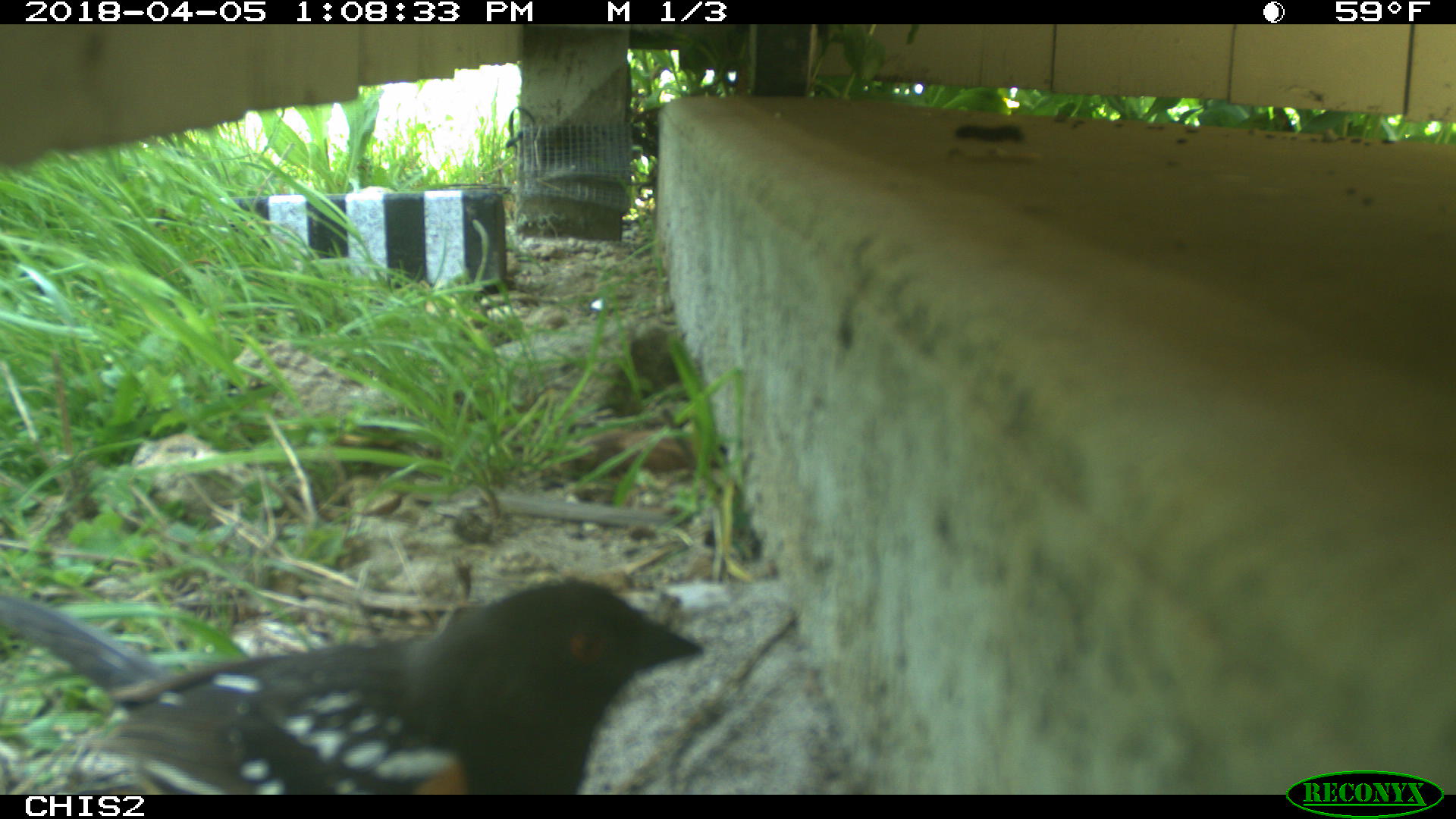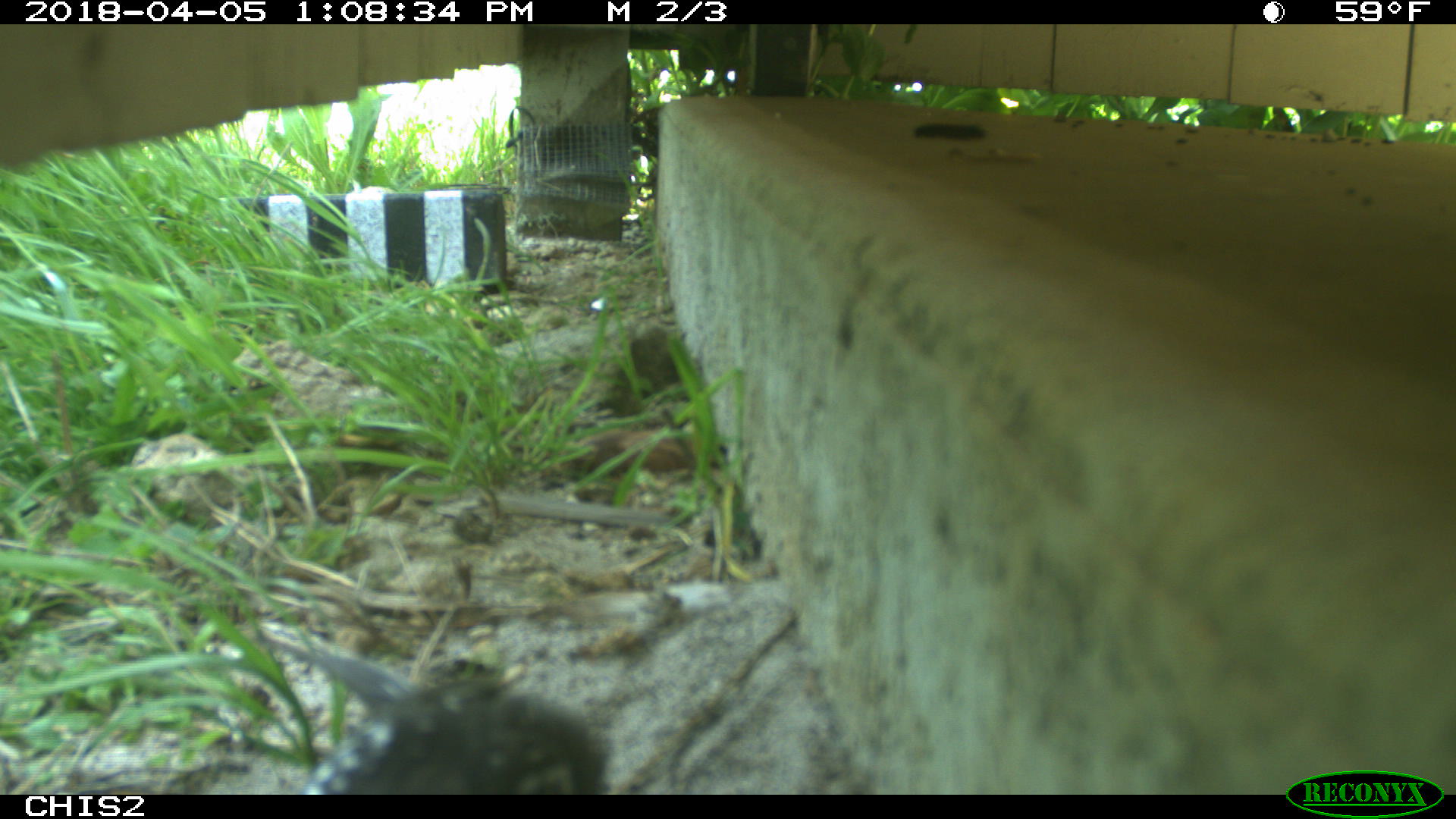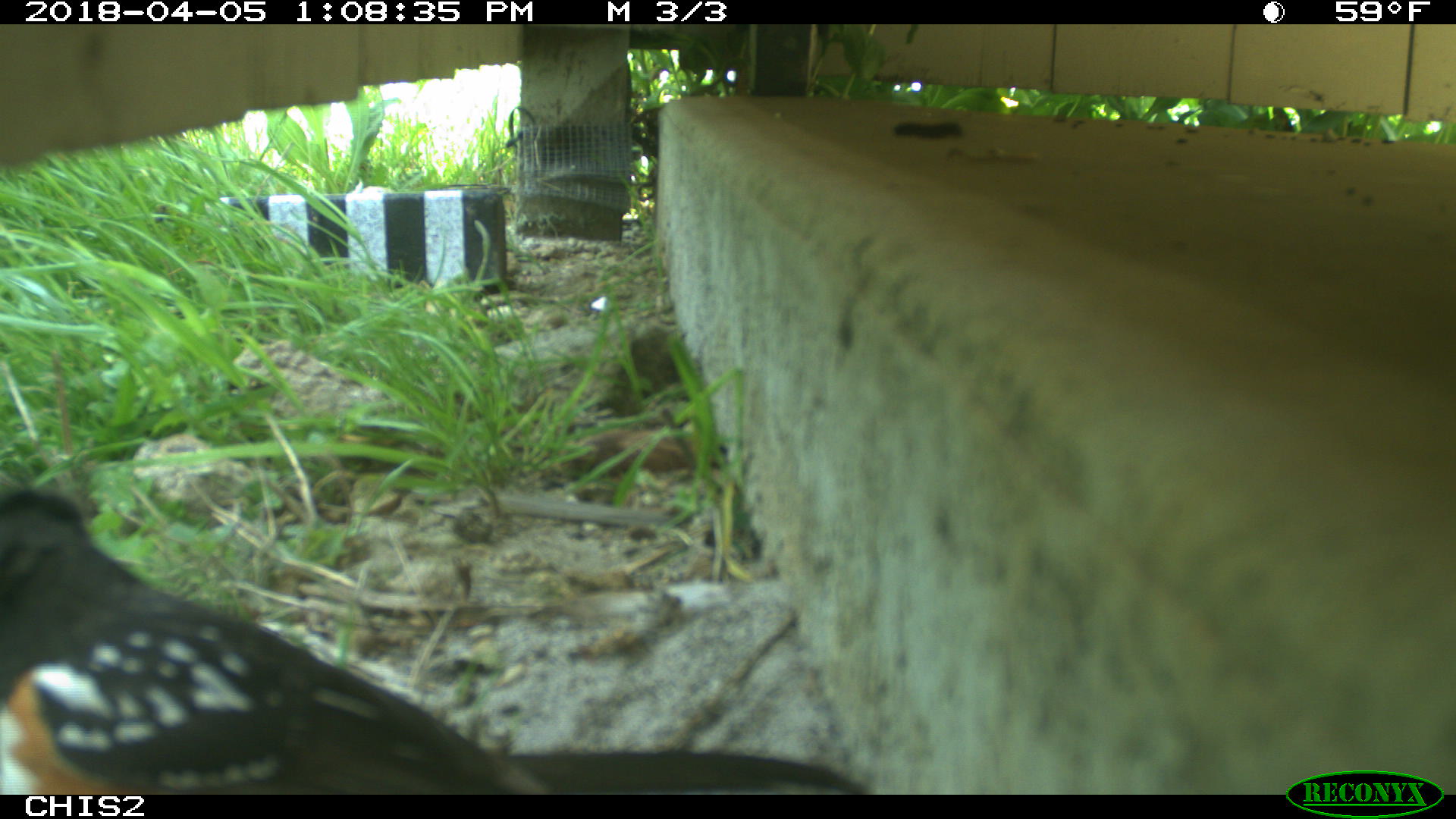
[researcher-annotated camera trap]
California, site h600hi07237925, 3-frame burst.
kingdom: Animalia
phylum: Chordata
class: Aves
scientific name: Aves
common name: bird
Bird (Aves).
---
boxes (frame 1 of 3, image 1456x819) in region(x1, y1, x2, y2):
bird: region(0, 577, 702, 791)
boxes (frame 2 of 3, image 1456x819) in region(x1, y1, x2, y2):
bird: region(246, 618, 606, 792)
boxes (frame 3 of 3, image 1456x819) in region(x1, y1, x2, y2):
bird: region(0, 488, 861, 793)